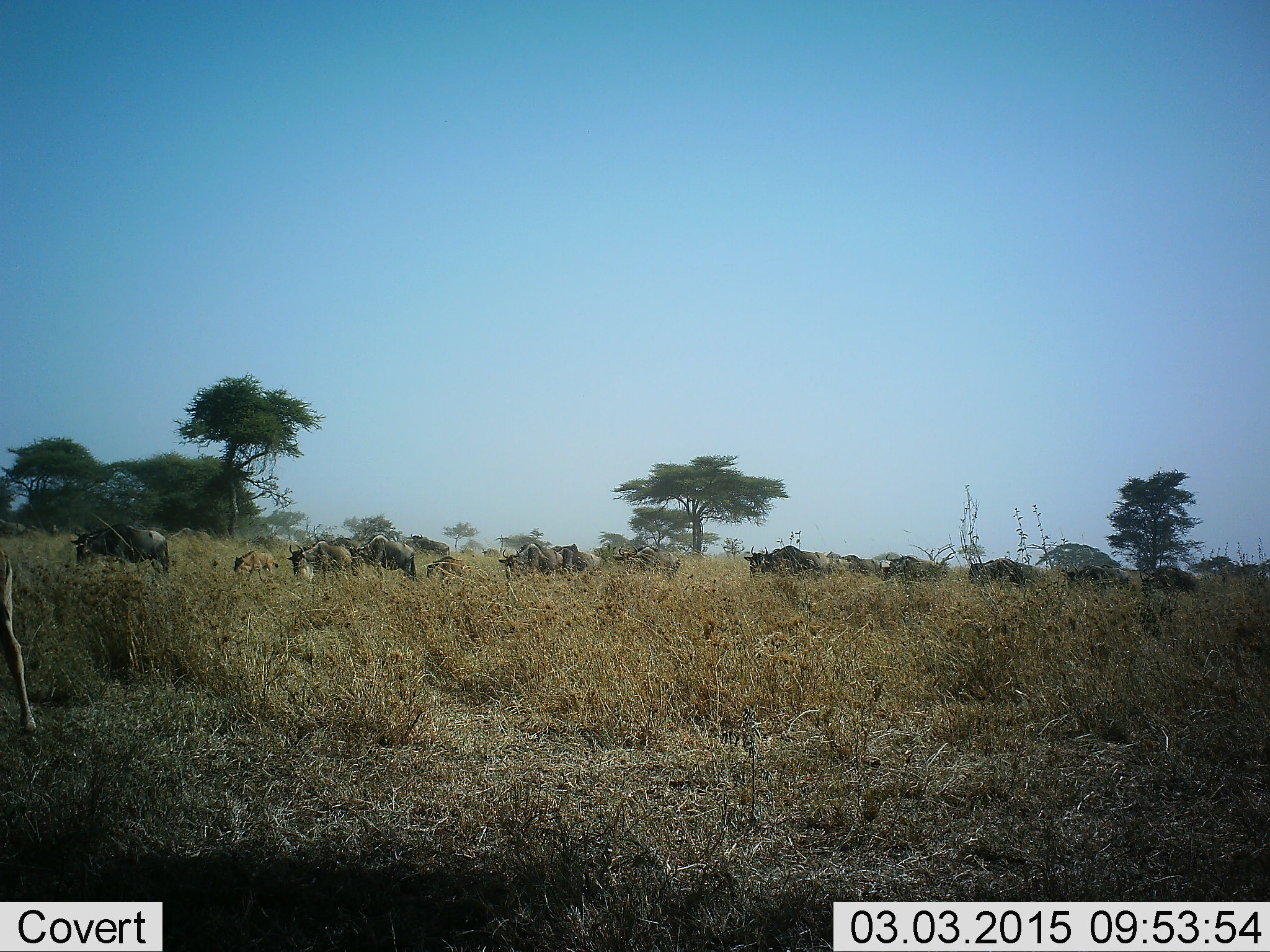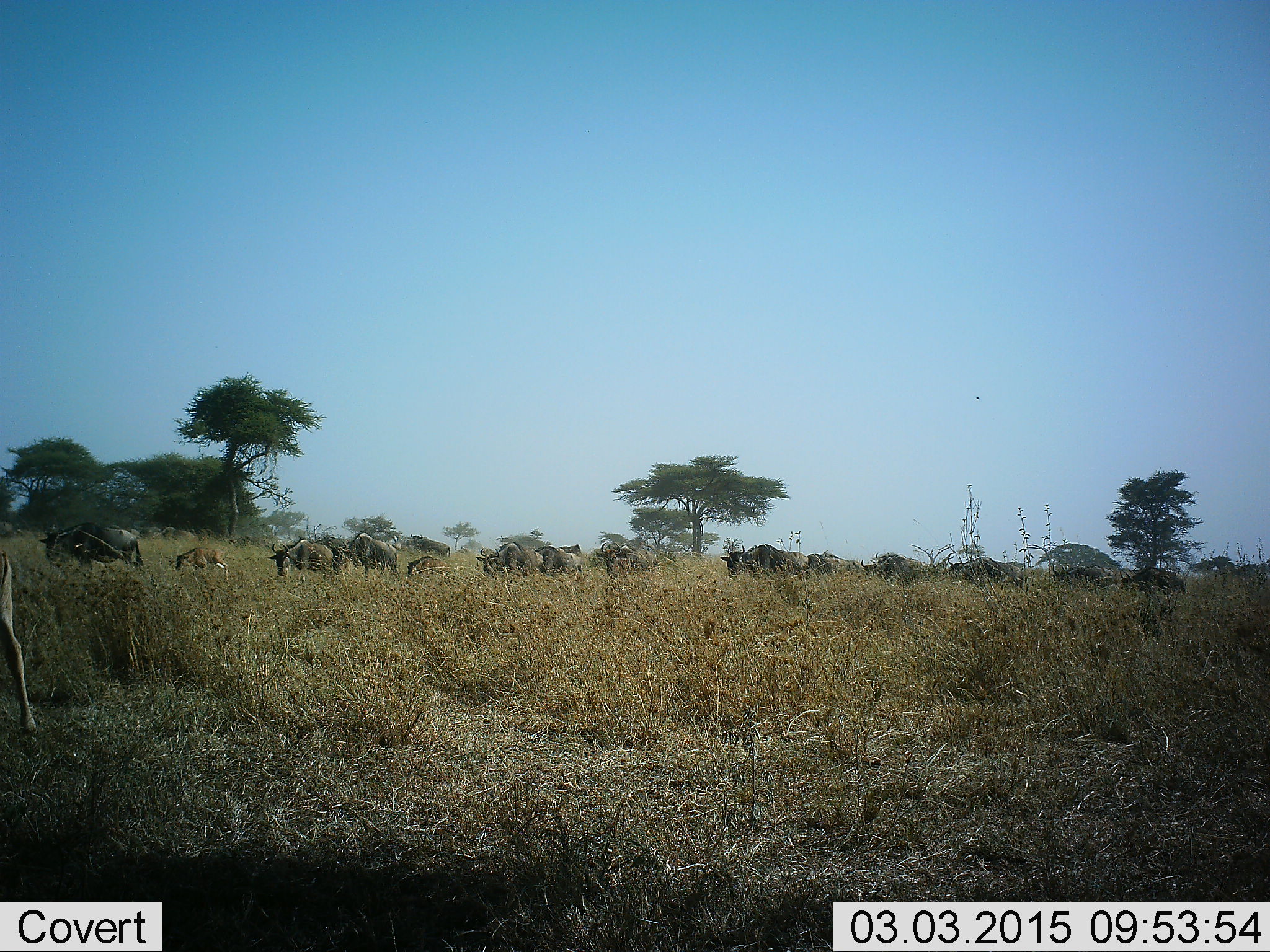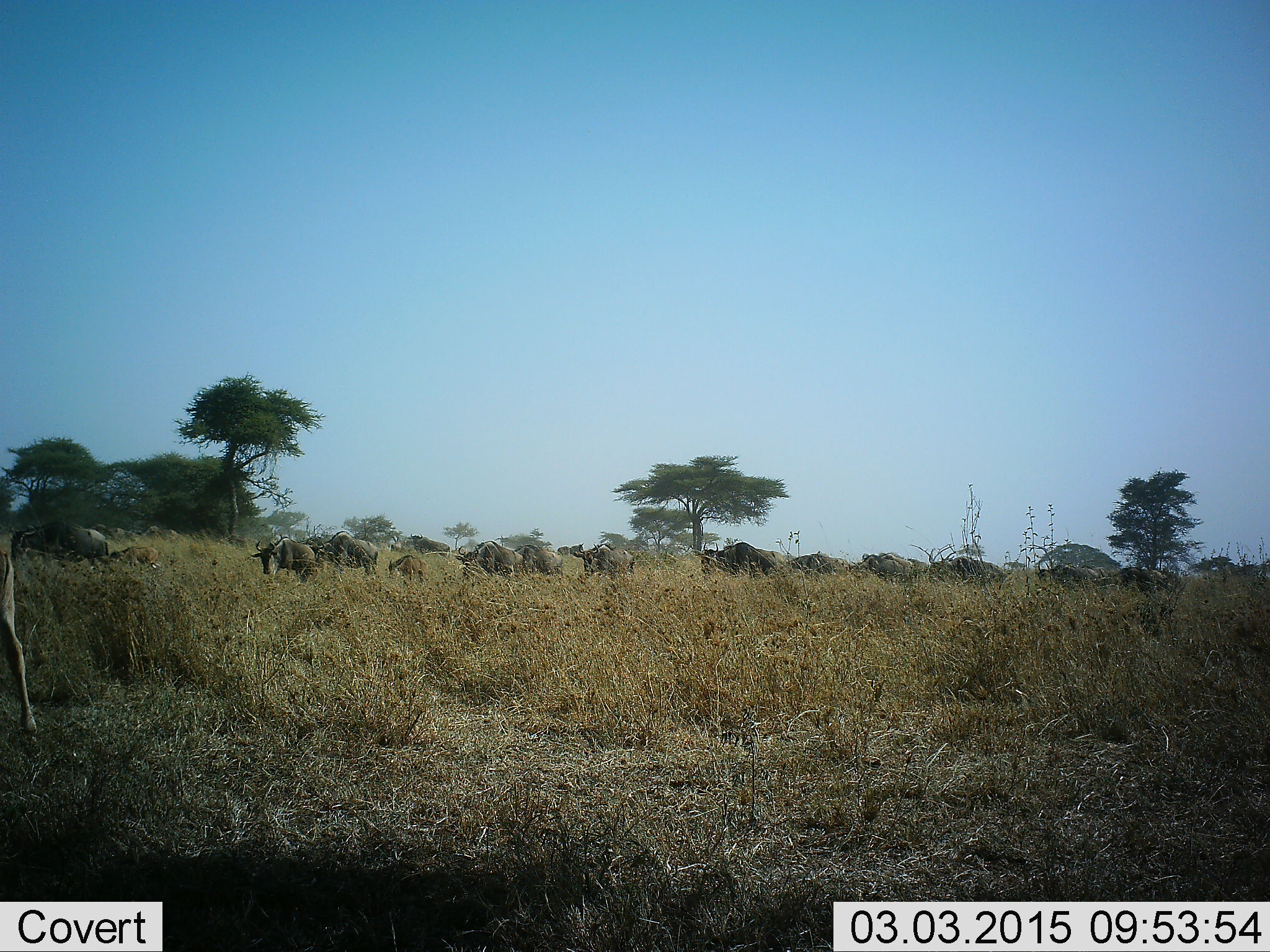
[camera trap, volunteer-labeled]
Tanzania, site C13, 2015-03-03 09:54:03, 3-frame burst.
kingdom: Animalia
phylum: Chordata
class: Mammalia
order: Artiodactyla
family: Bovidae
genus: Connochaetes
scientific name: Connochaetes taurinus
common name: blue wildebeest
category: wildebeest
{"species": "wildebeest (blue wildebeest) (Connochaetes taurinus)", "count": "11-50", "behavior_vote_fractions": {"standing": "0%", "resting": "0%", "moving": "90%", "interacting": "0%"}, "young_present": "90%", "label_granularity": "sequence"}